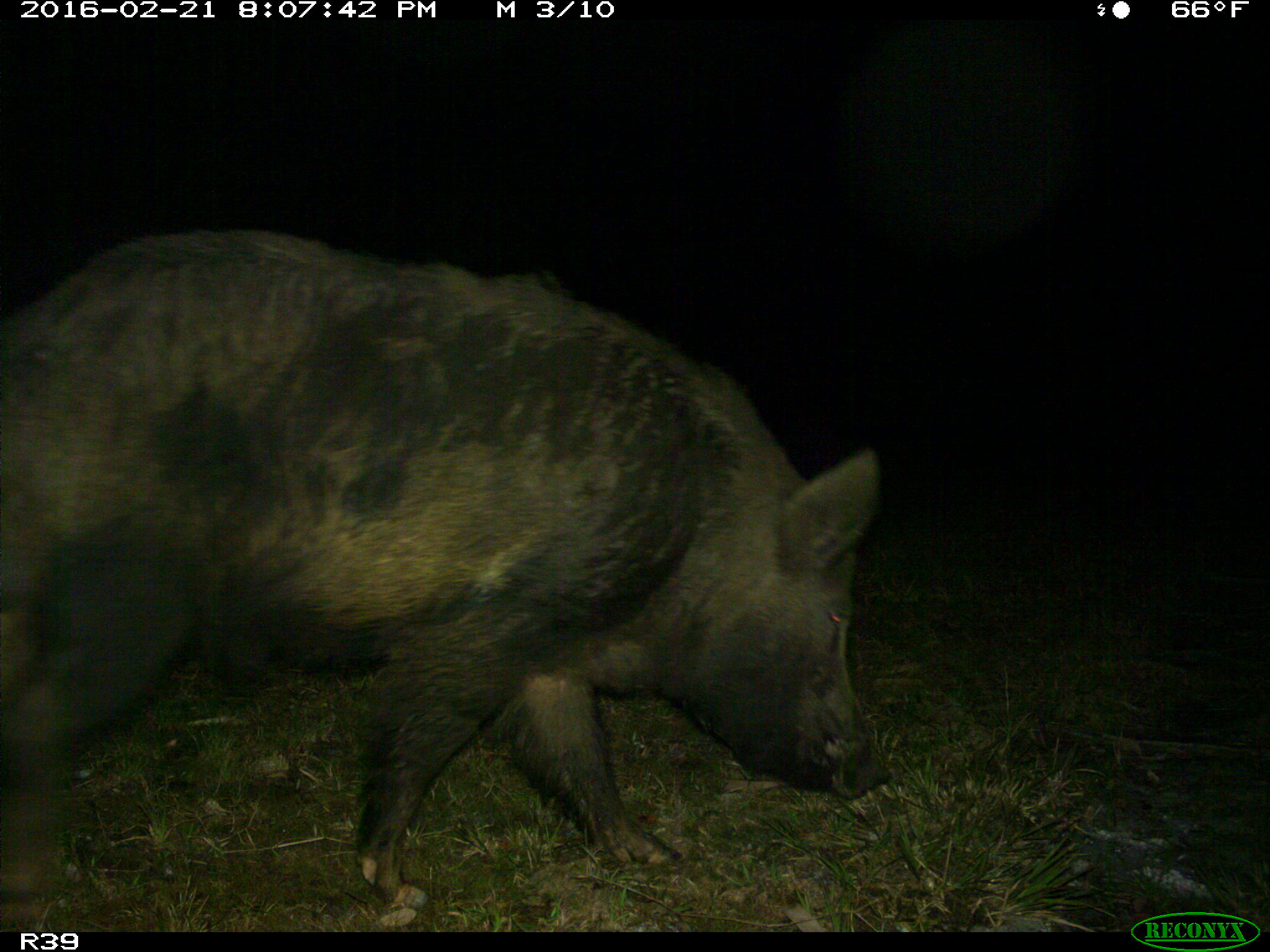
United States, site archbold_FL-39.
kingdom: Animalia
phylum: Chordata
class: Mammalia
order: Artiodactyla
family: Suidae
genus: Sus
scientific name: Sus scrofa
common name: wild boar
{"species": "Sus scrofa (wild boar)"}